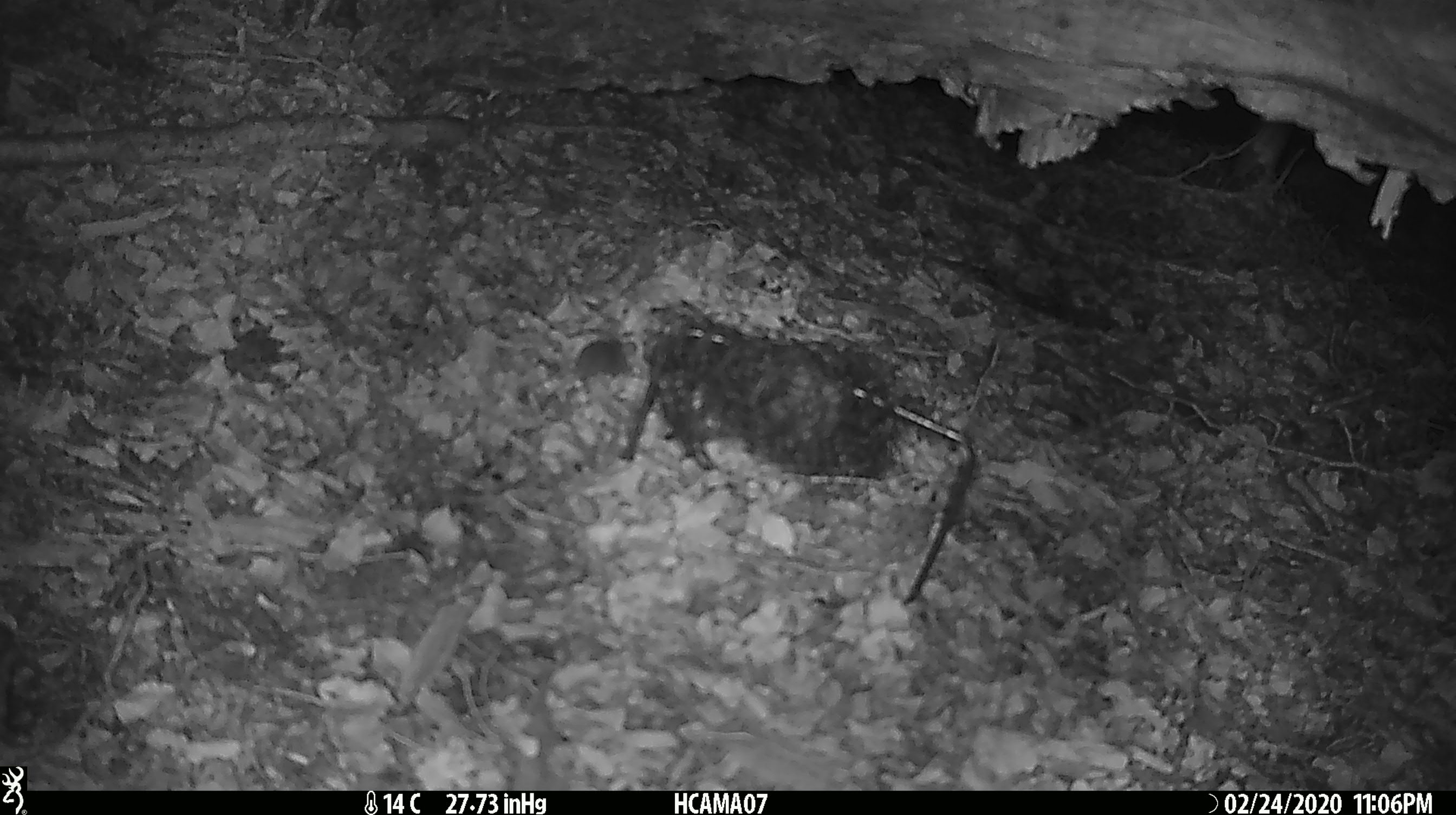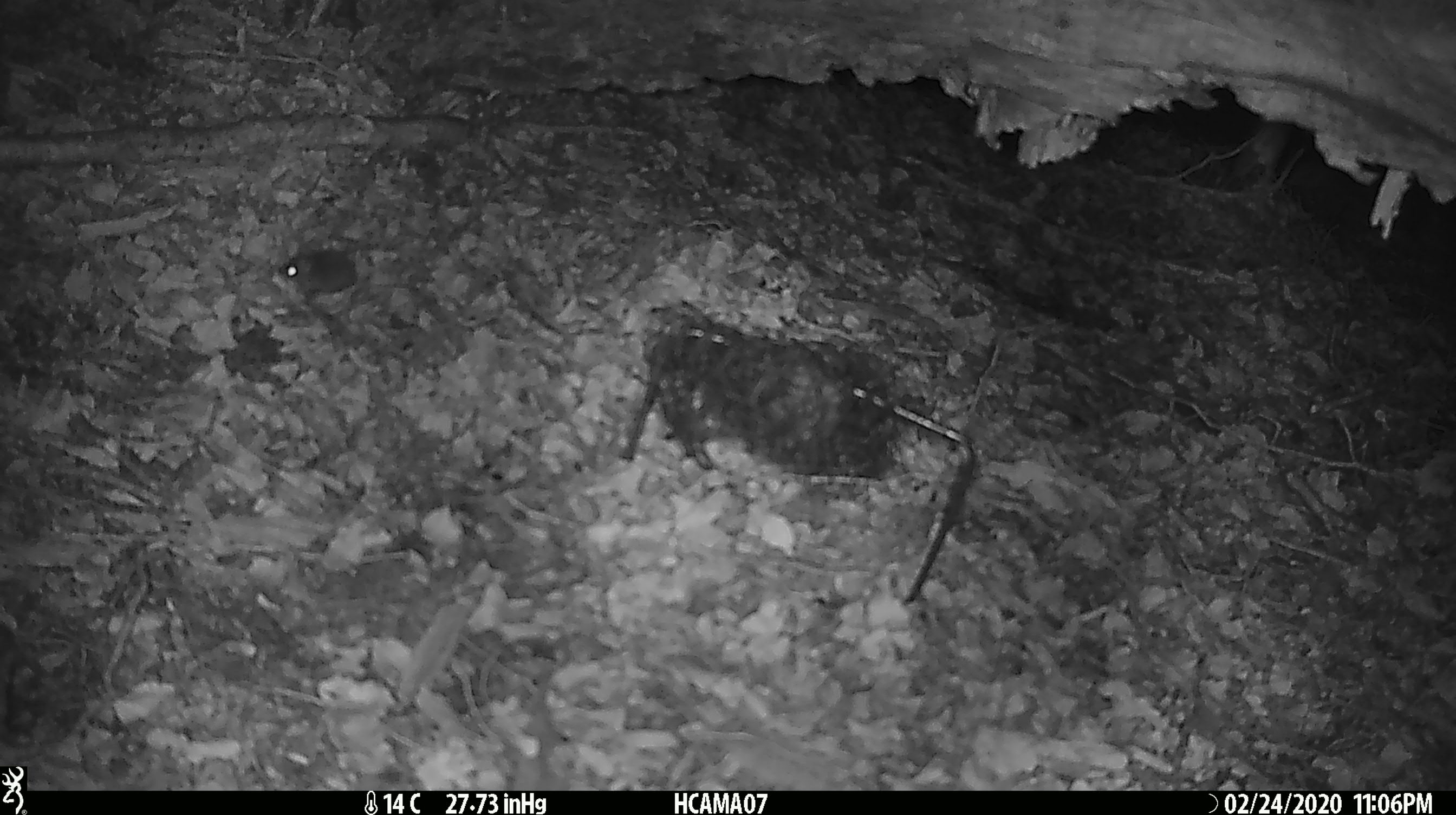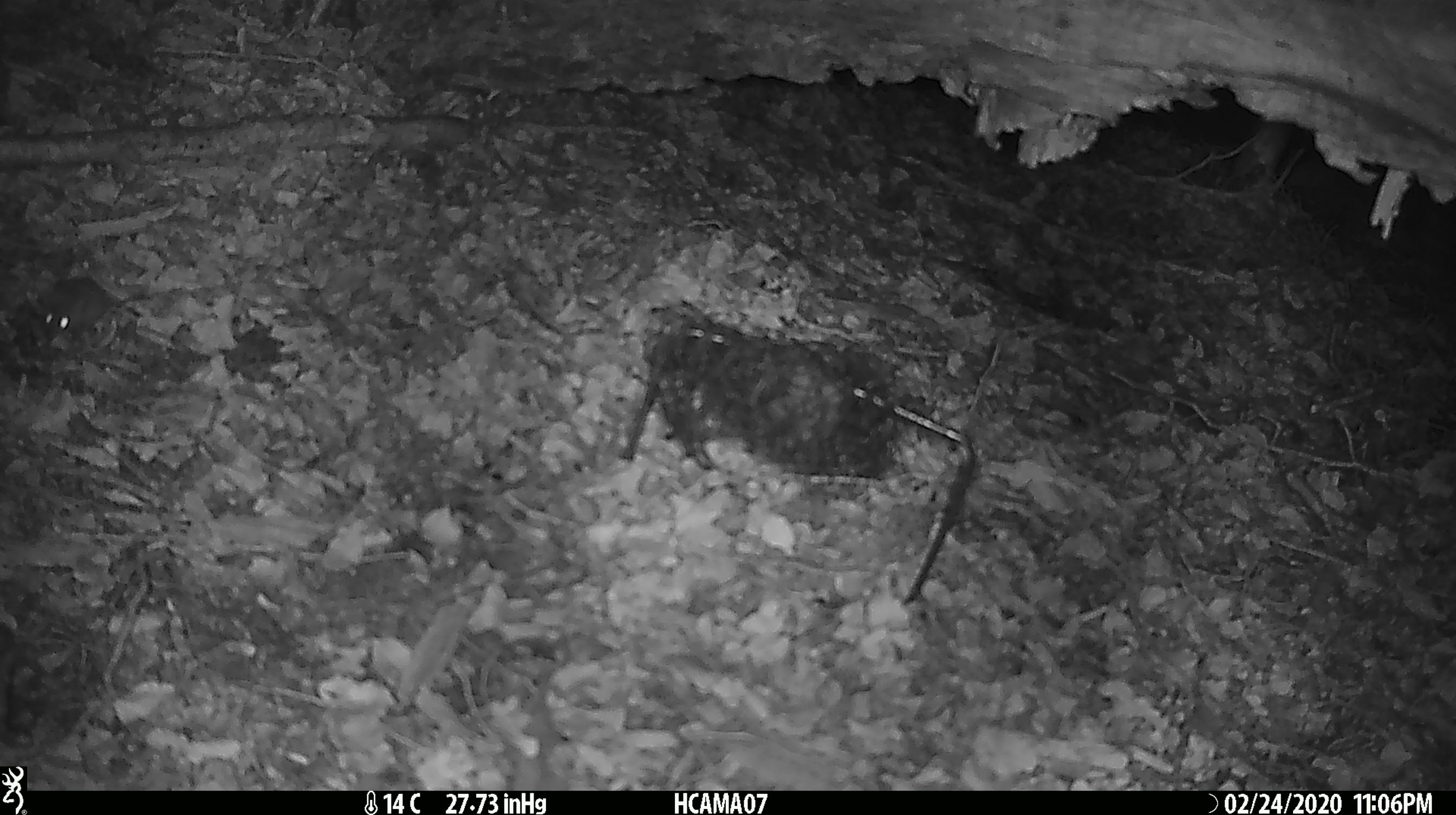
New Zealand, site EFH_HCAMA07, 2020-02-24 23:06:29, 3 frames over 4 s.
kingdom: Animalia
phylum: Chordata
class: Mammalia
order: Rodentia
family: Muridae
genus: Mus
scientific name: Mus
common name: mouse